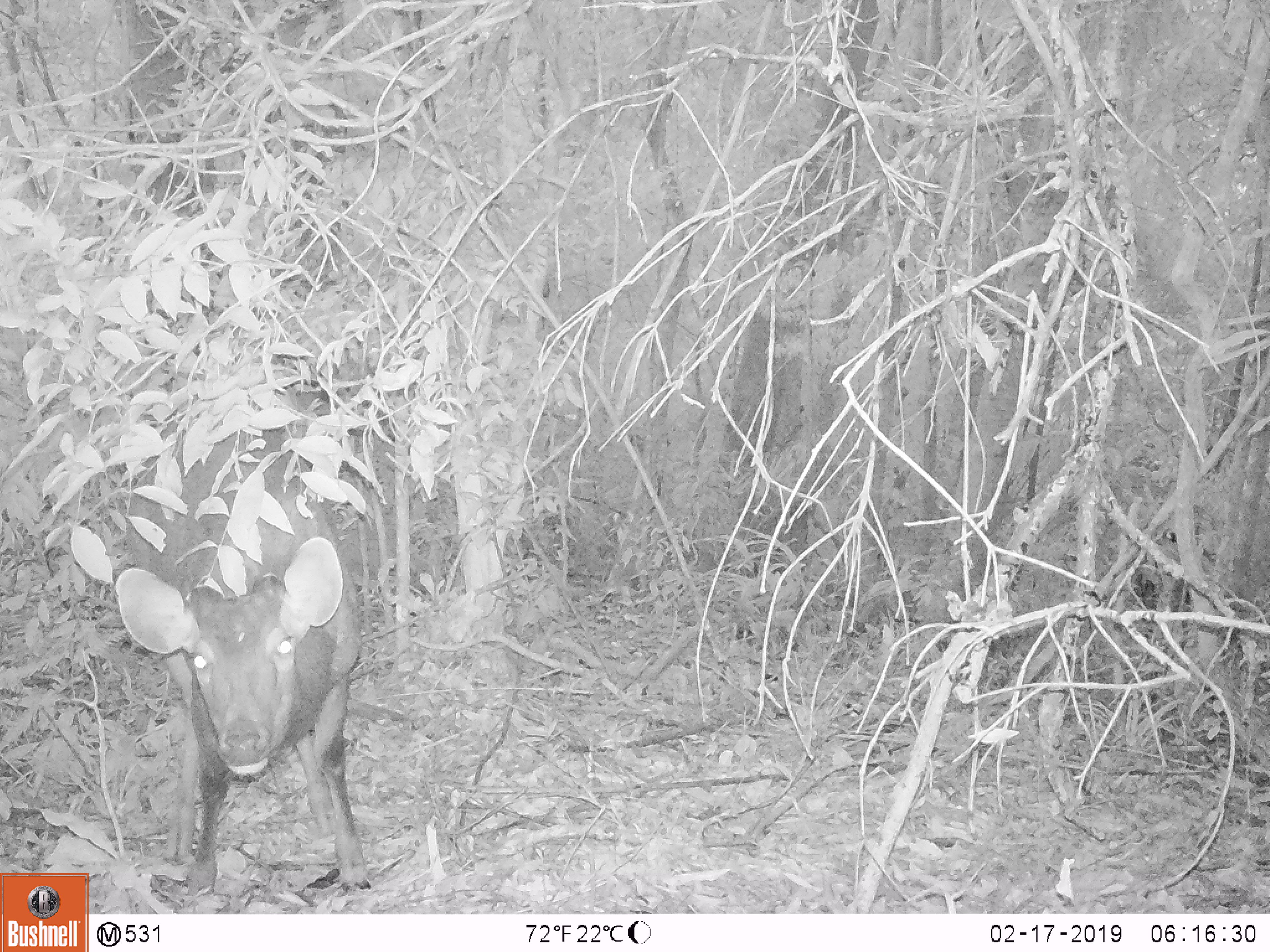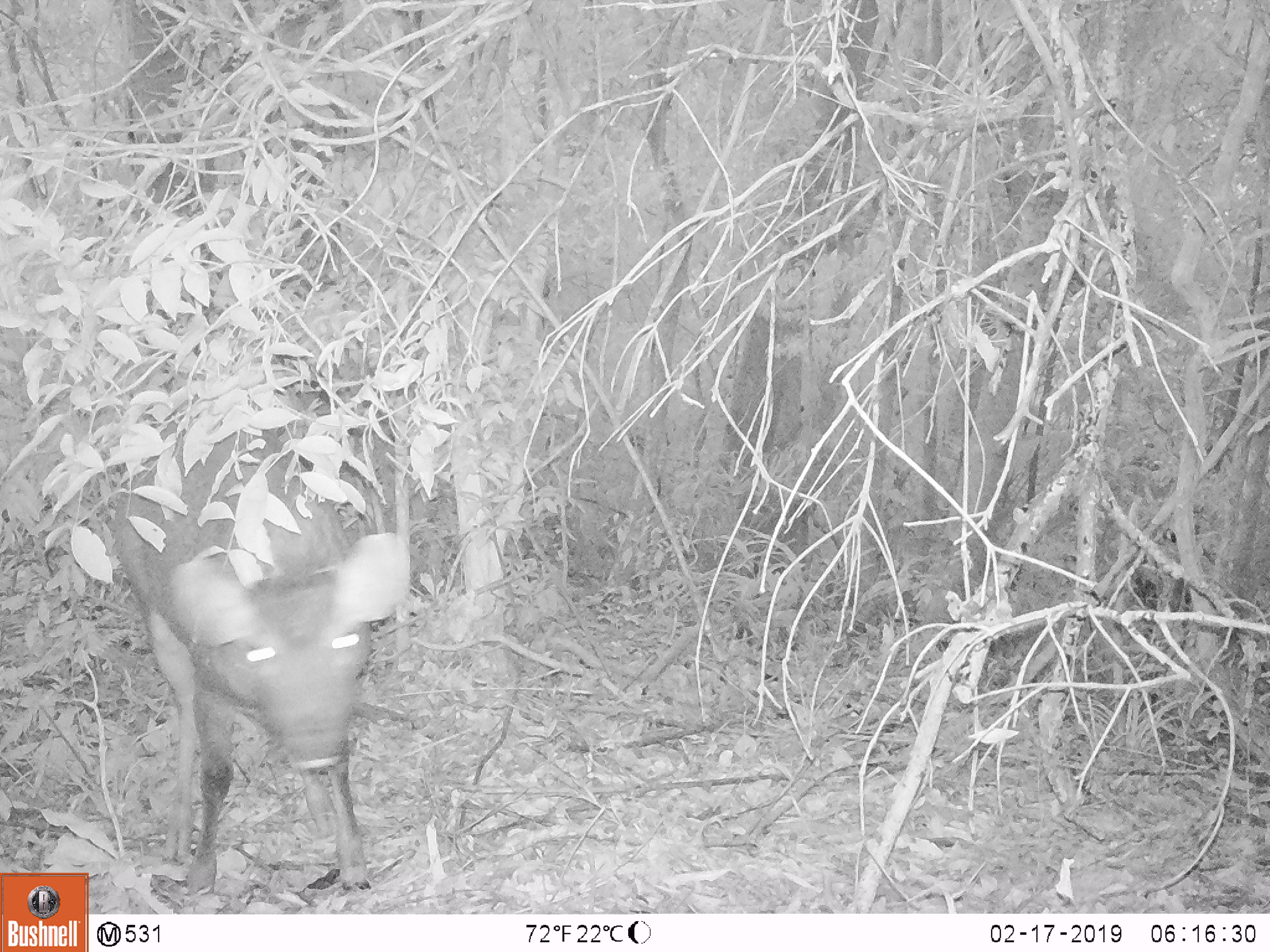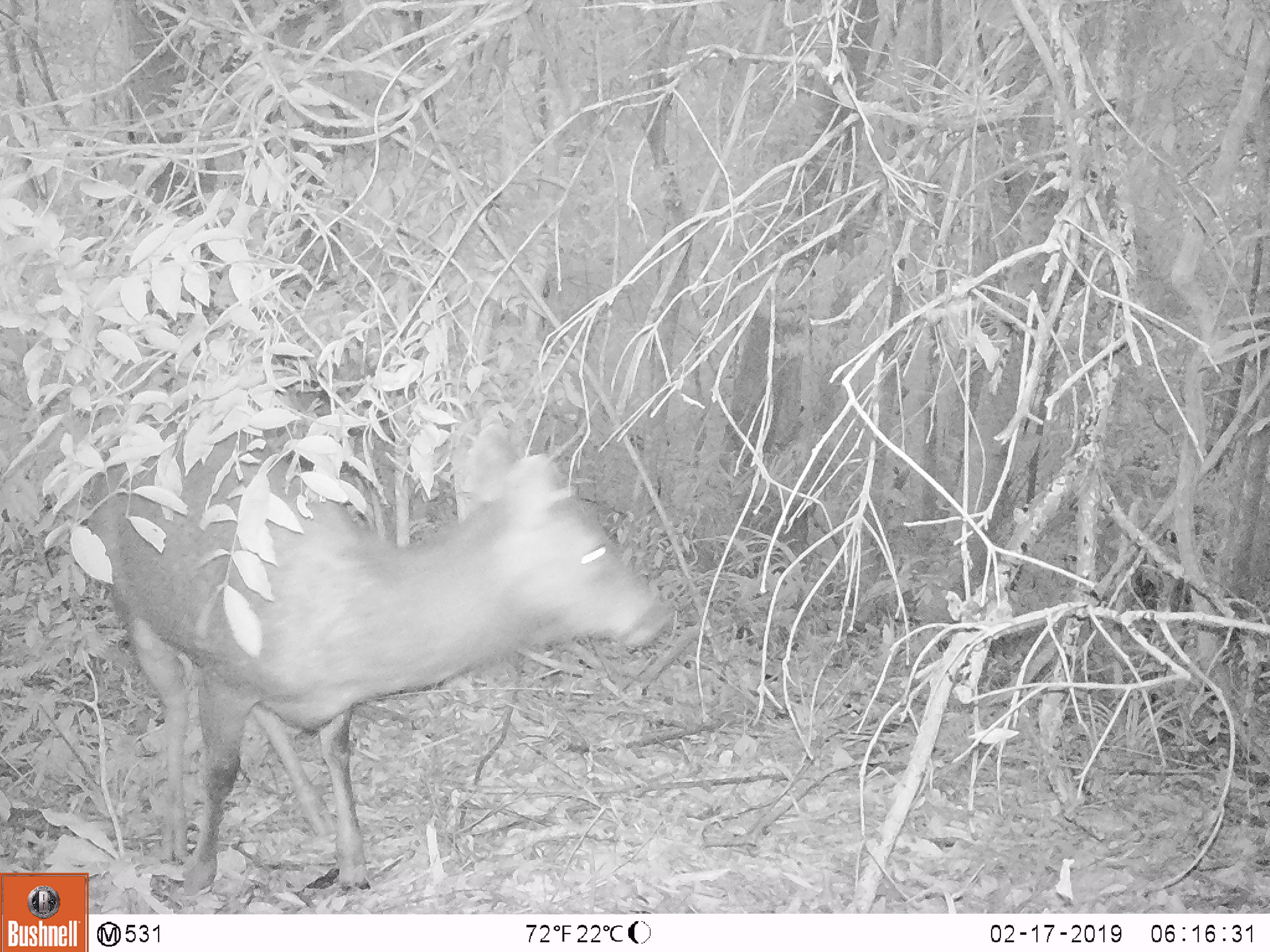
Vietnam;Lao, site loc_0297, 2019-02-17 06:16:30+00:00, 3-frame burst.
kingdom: Animalia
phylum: Chordata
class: Mammalia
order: Artiodactyla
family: Cervidae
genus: Rusa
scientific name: Rusa unicolor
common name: sambar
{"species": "sambar (Rusa unicolor)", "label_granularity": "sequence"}